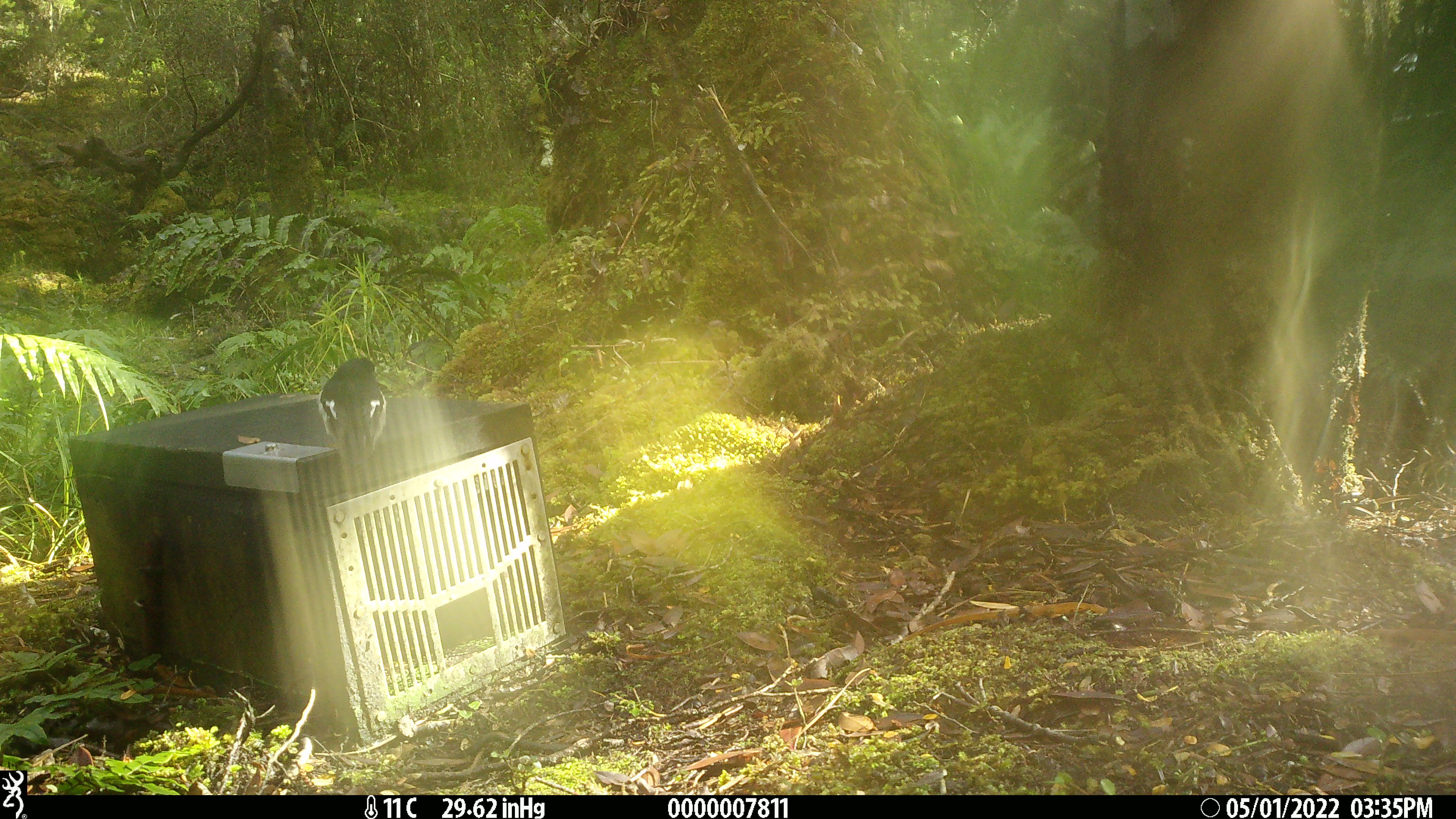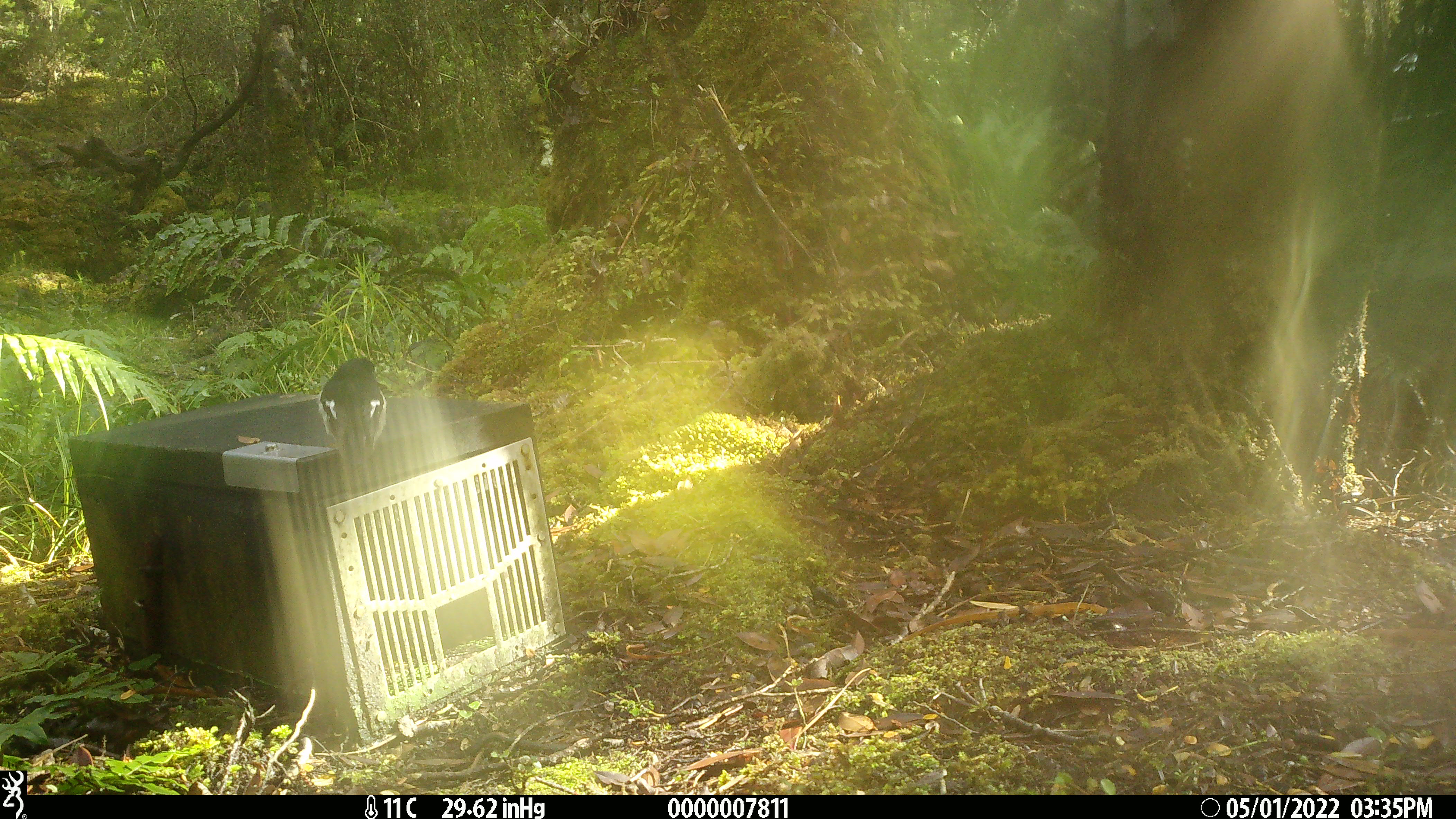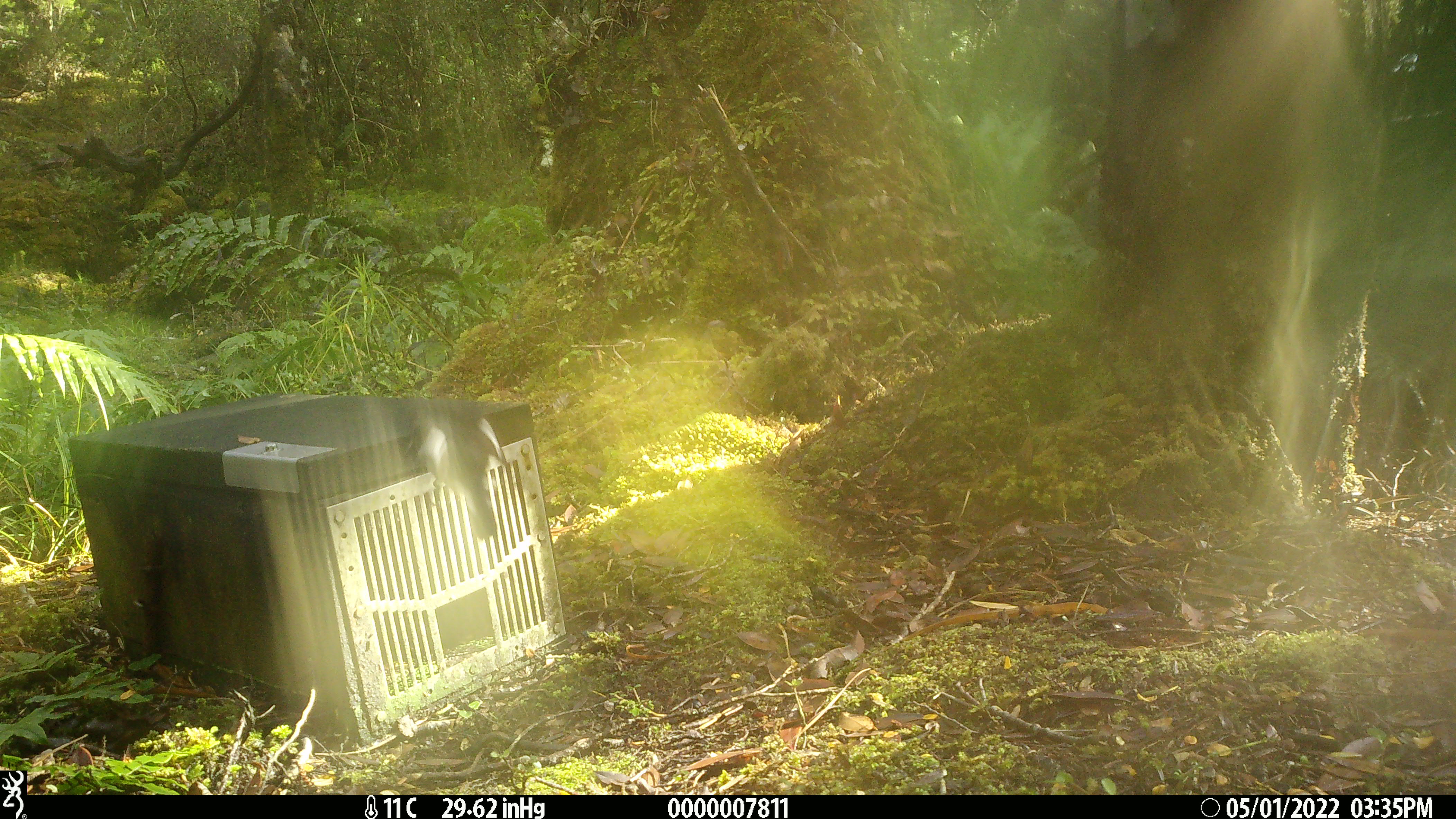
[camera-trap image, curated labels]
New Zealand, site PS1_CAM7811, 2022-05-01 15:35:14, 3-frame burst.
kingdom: Animalia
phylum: Chordata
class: Aves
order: Passeriformes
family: Petroicidae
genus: Petroica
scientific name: Petroica macrocephala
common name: tomtit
Tomtit (Petroica macrocephala).